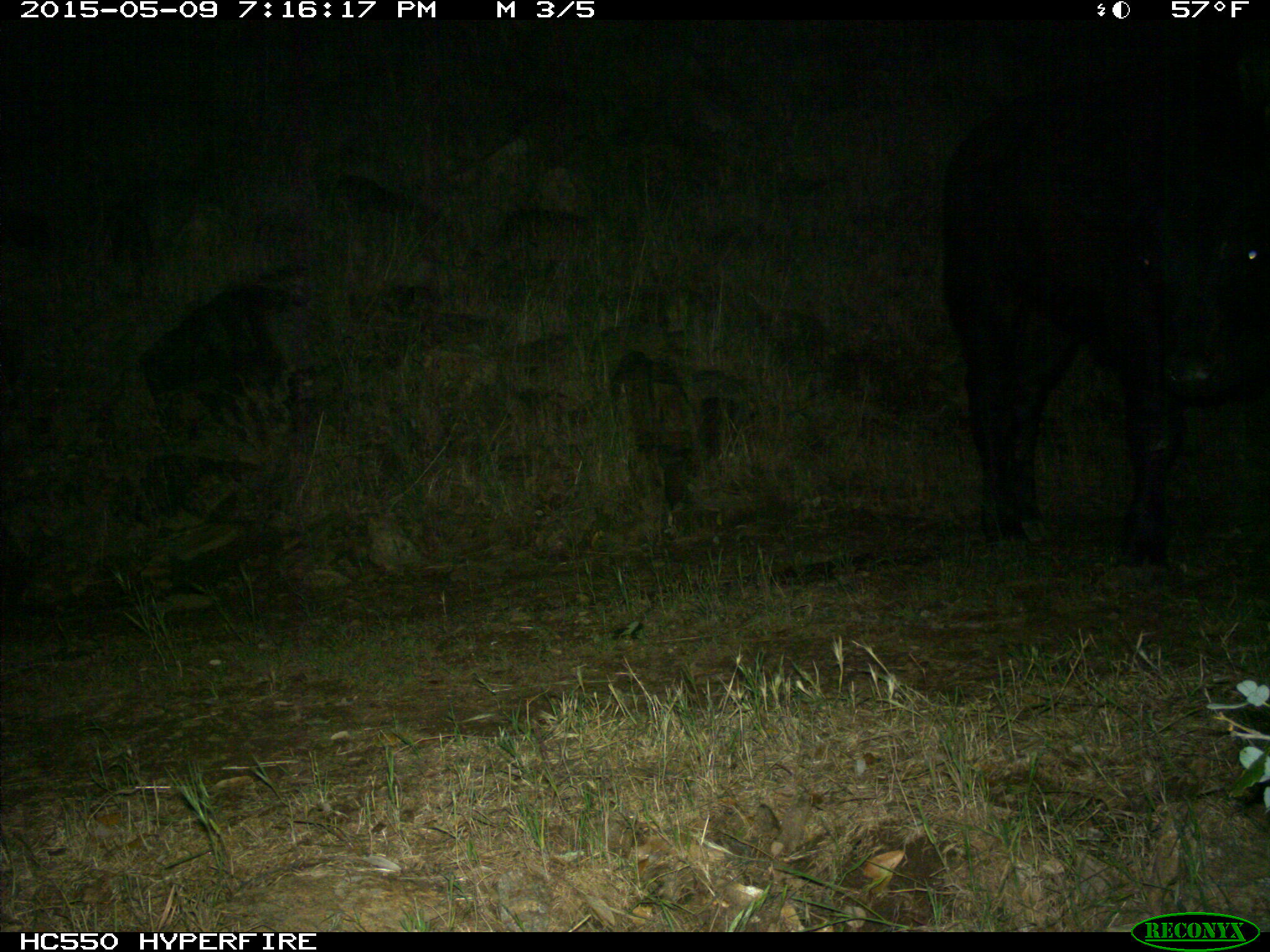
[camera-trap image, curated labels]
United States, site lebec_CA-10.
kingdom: Animalia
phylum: Chordata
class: Mammalia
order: Artiodactyla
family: Bovidae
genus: Bos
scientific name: Bos taurus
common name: domestic cow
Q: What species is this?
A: Bos taurus (domestic cow).